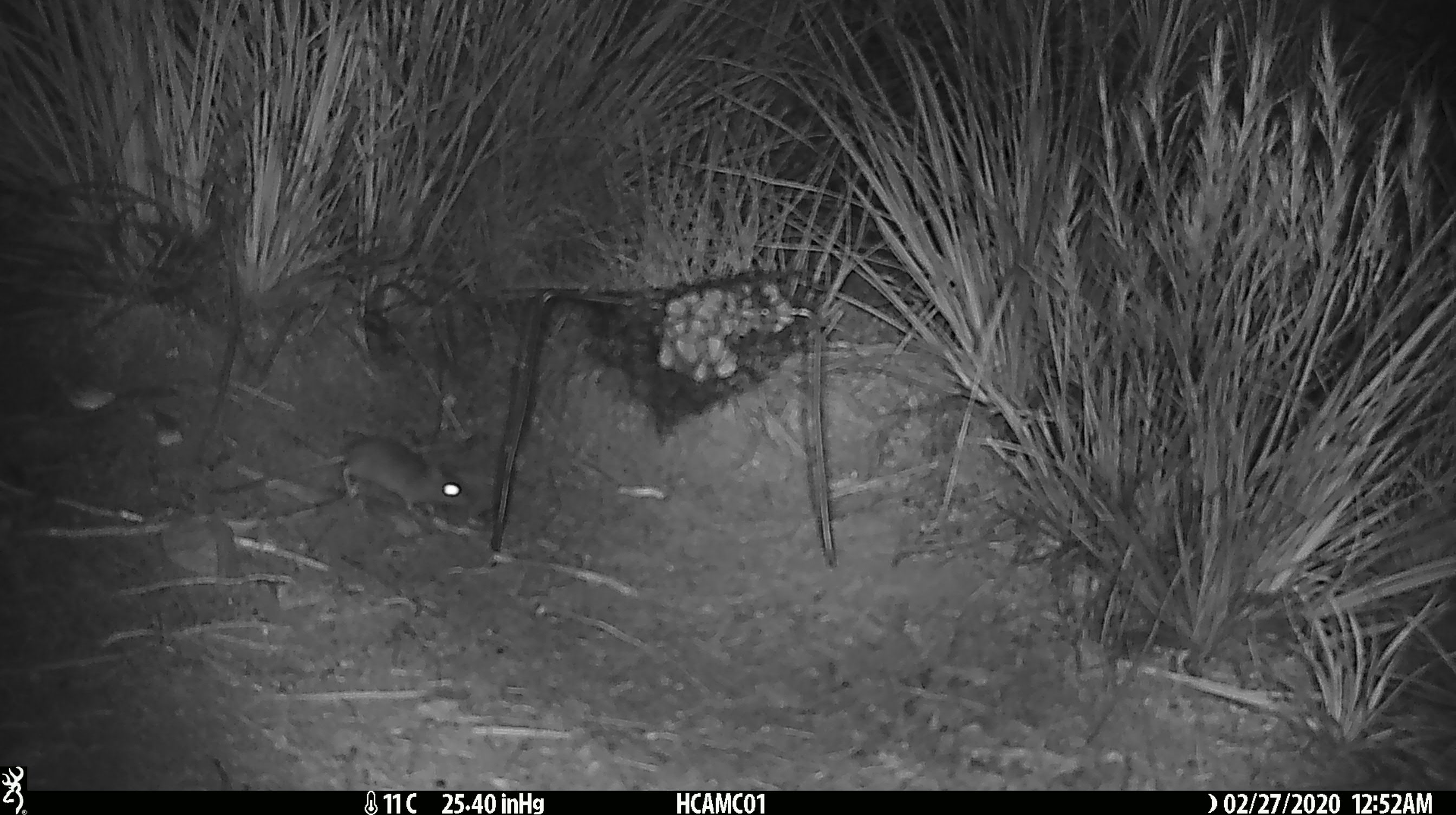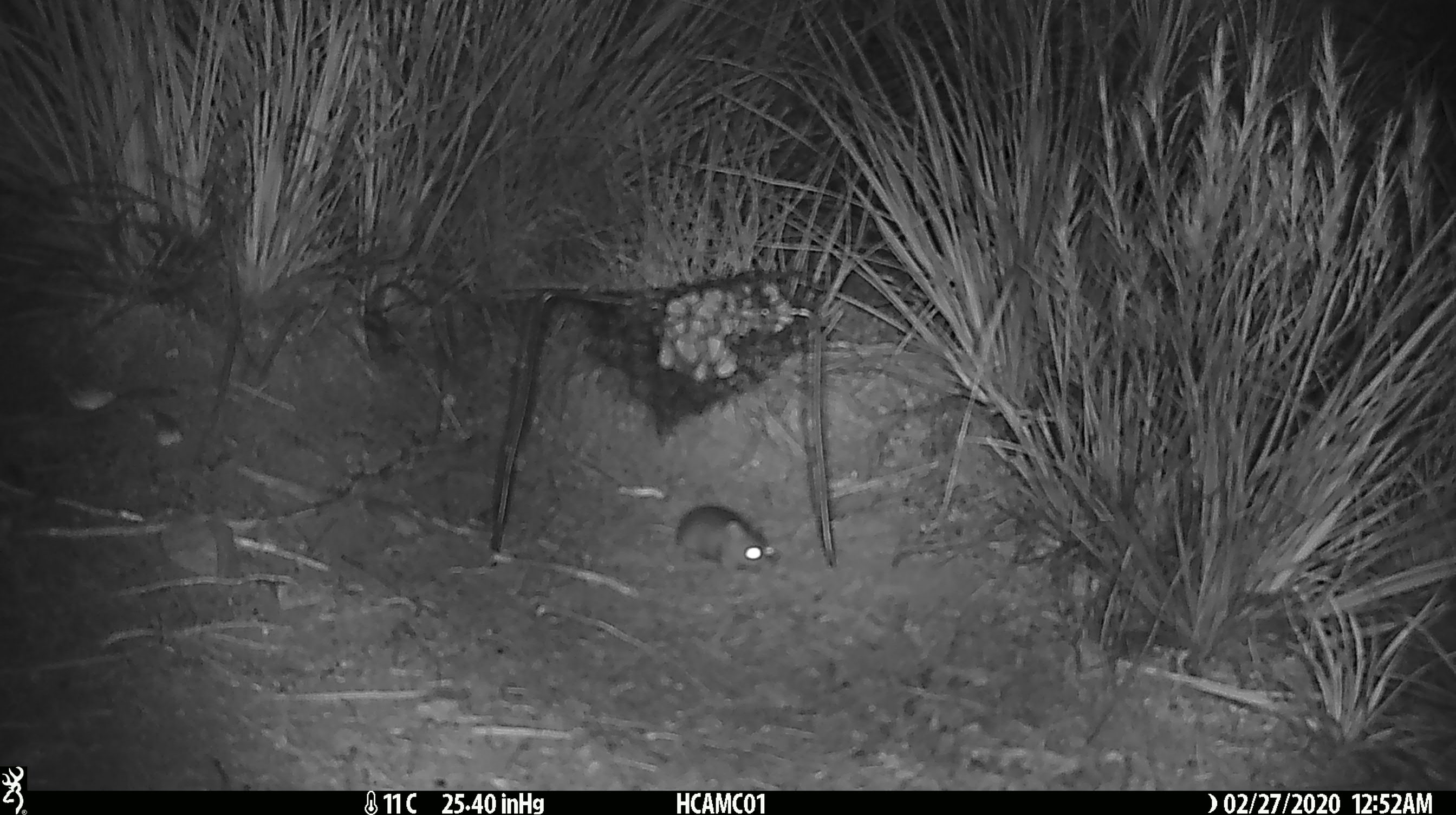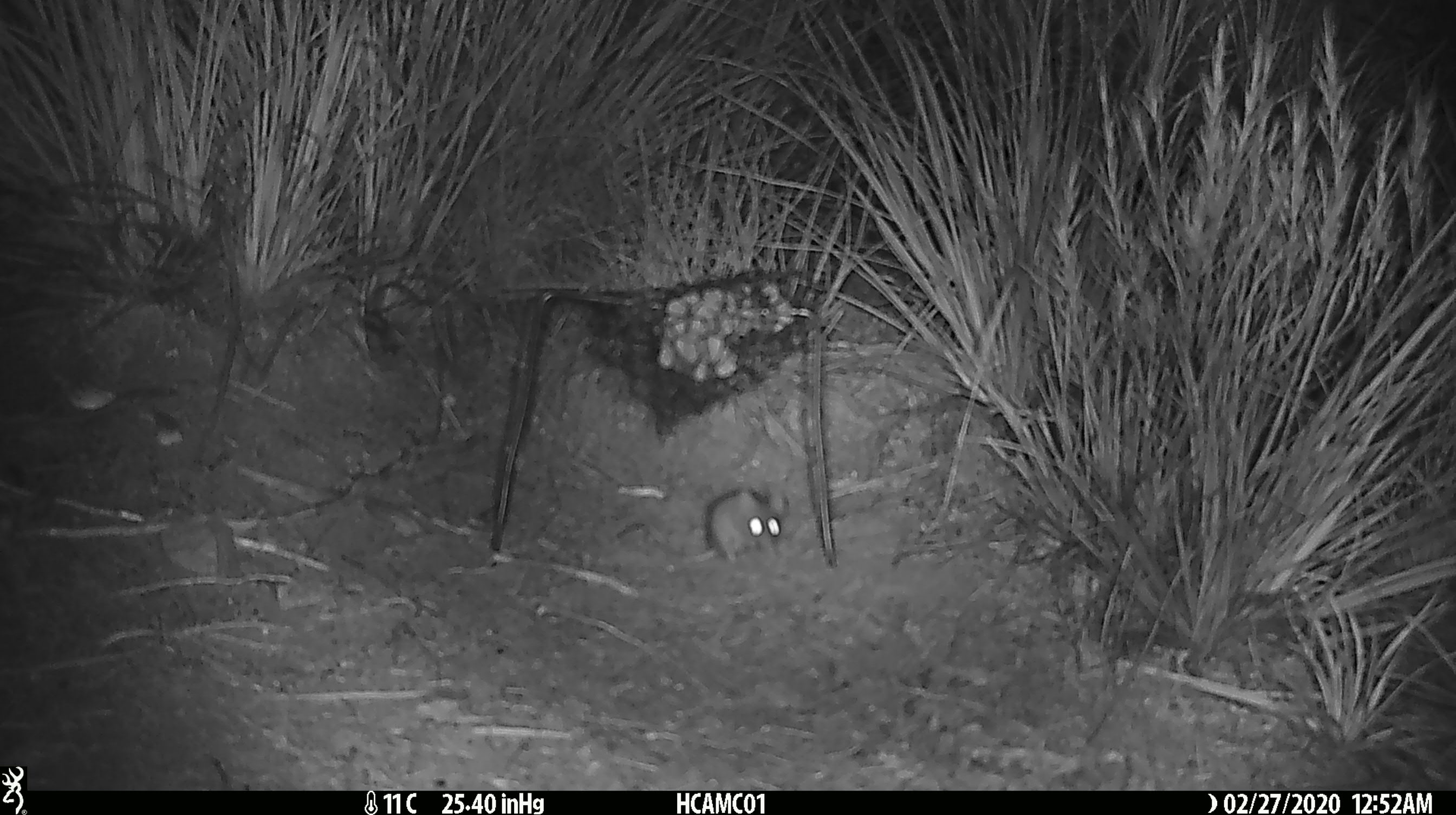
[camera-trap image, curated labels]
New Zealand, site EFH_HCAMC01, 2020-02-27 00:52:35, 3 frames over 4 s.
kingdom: Animalia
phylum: Chordata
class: Mammalia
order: Rodentia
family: Muridae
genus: Mus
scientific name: Mus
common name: mouse